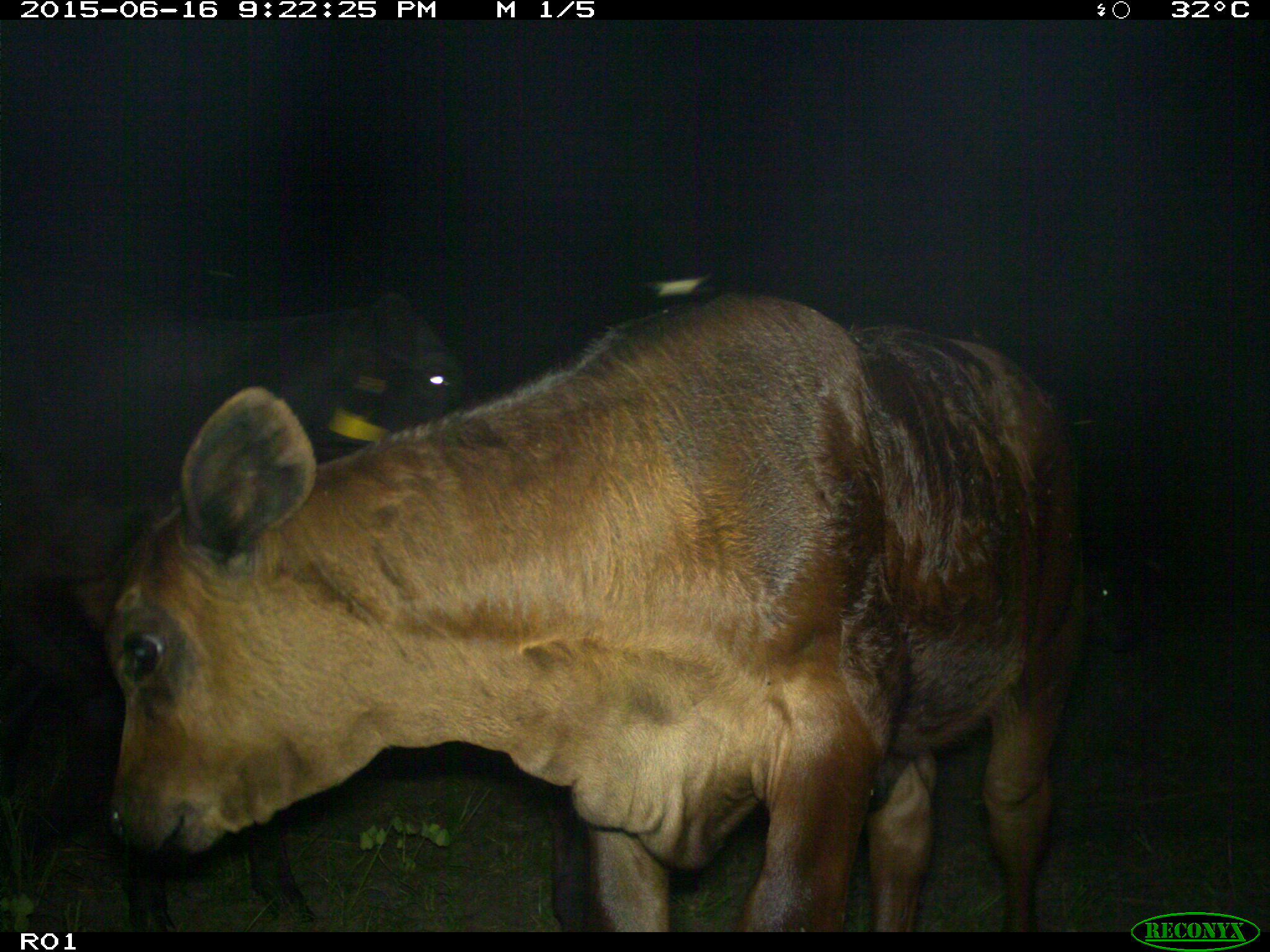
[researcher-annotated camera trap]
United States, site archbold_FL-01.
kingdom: Animalia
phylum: Chordata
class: Mammalia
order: Artiodactyla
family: Bovidae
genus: Bos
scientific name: Bos taurus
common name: domestic cow